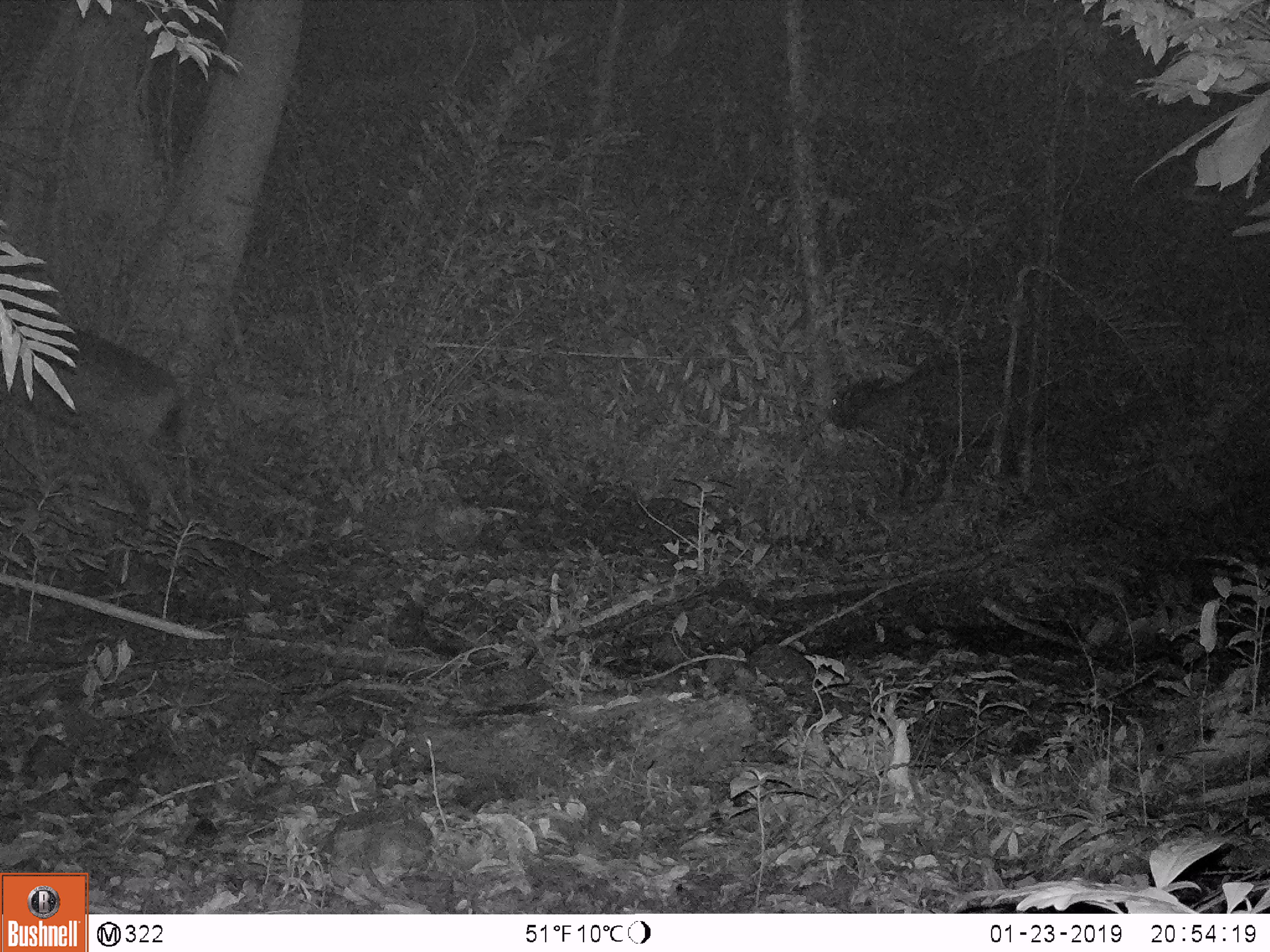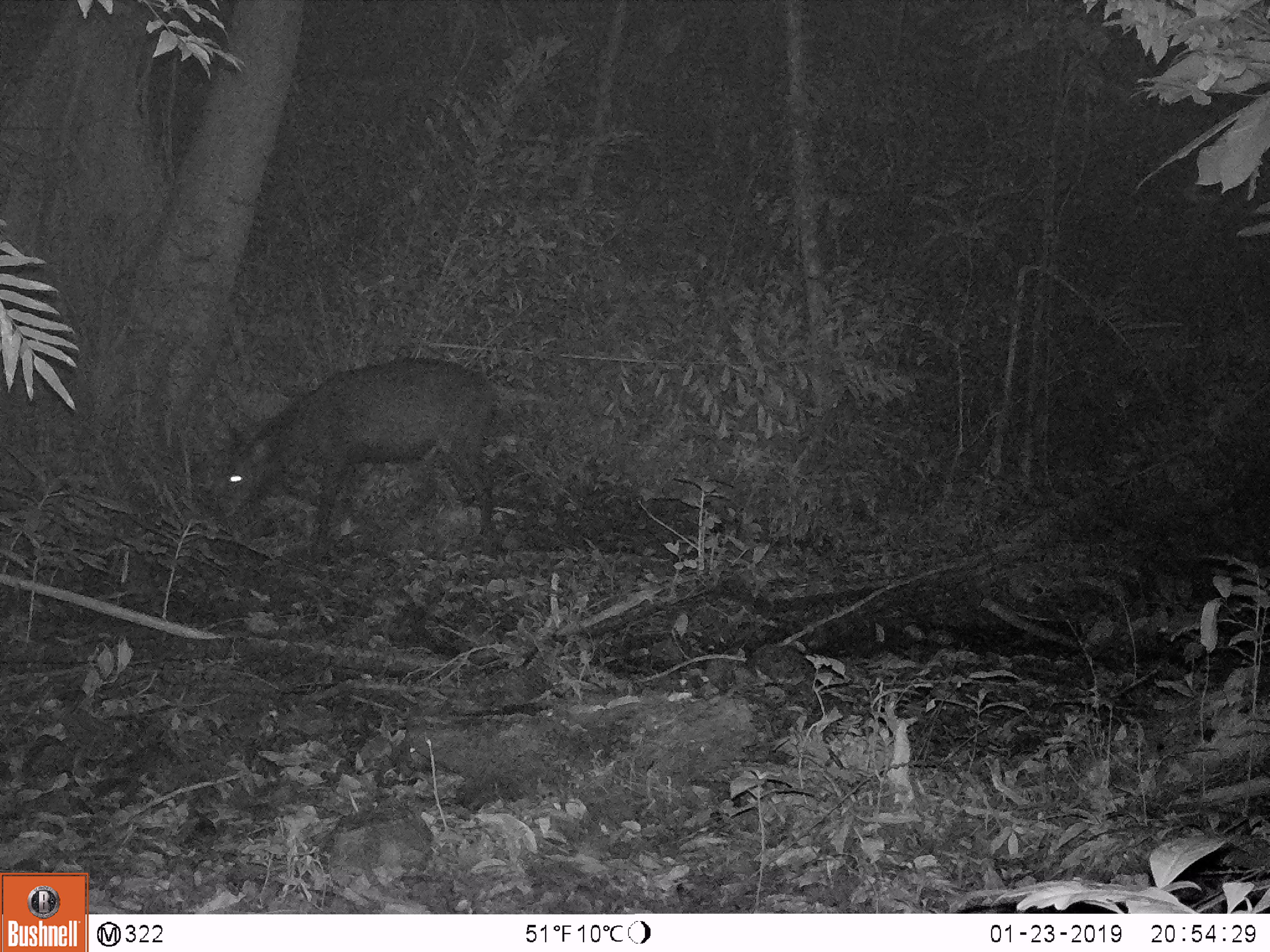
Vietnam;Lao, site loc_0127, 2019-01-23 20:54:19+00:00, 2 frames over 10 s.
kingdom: Animalia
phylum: Chordata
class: Mammalia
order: Artiodactyla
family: Cervidae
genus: Rusa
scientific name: Rusa unicolor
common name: sambar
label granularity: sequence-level